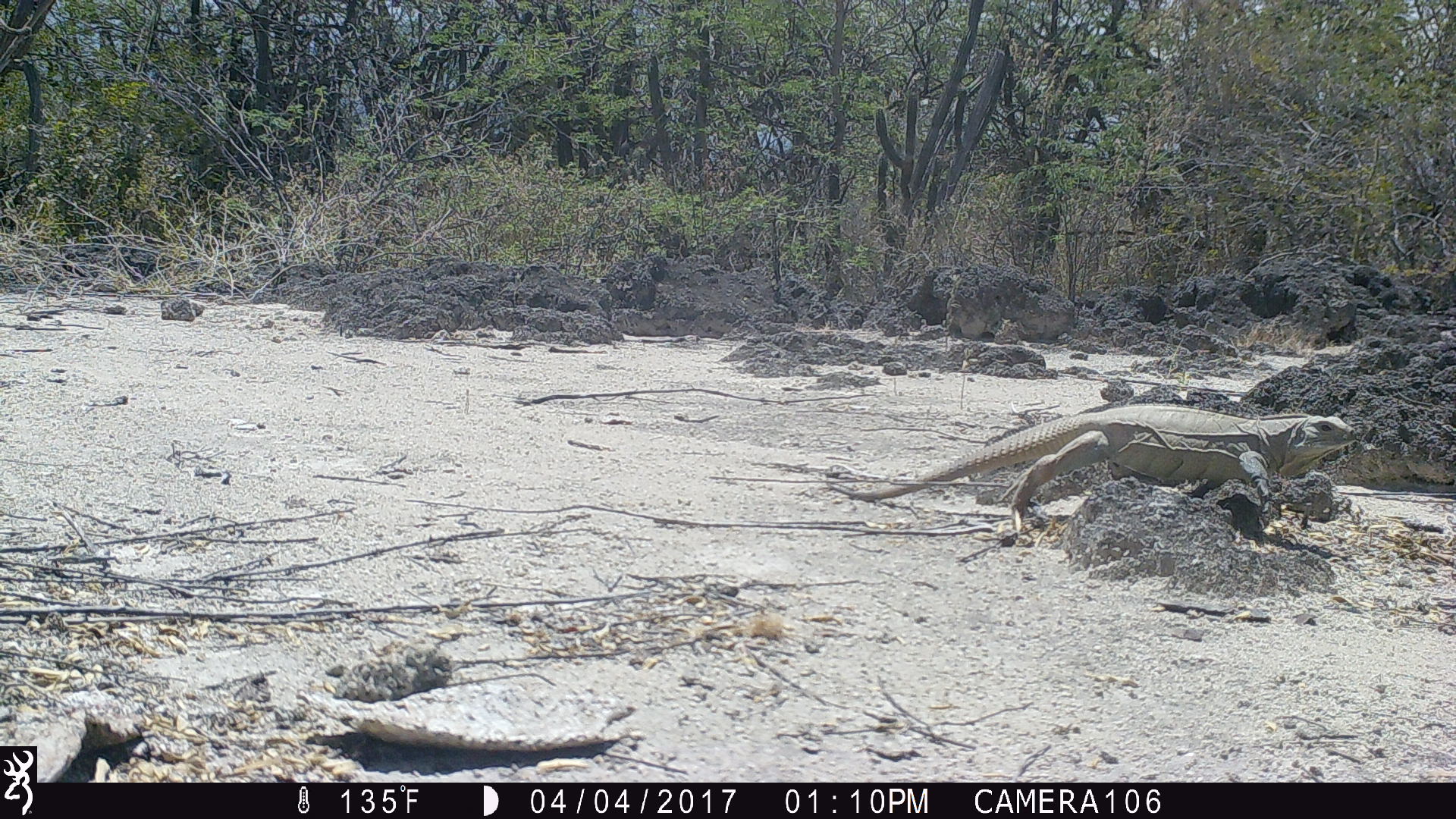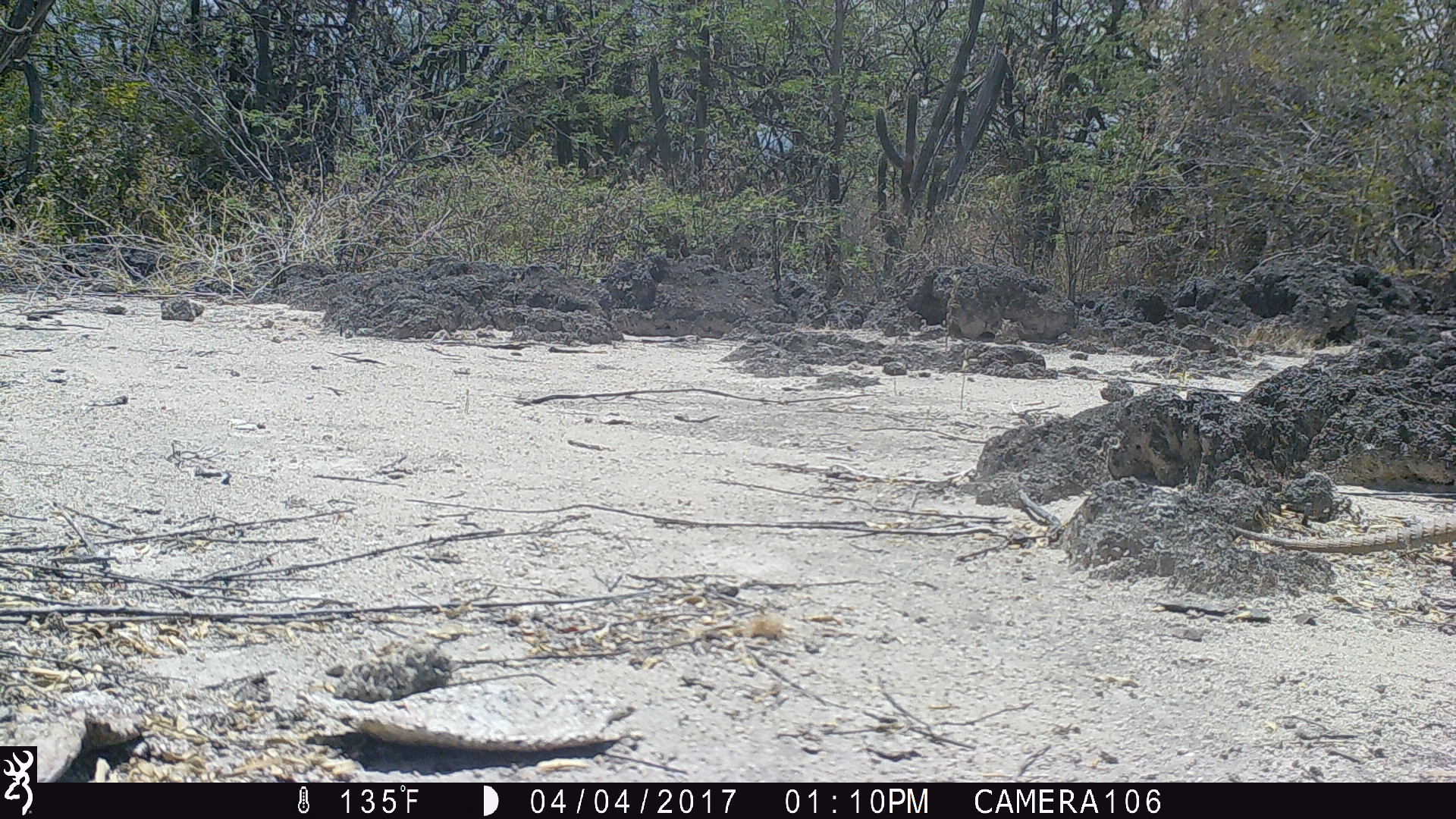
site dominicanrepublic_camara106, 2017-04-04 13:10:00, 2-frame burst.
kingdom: Animalia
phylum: Chordata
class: Reptilia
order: Squamata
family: Iguanidae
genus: Iguana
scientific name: Iguana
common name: typical iguanas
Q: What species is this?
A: Iguana (typical iguanas).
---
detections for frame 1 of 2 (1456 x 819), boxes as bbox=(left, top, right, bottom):
iguana: bbox=(827, 402, 1360, 538)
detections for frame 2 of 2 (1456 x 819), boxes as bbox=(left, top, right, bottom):
iguana: bbox=(1219, 510, 1456, 576)